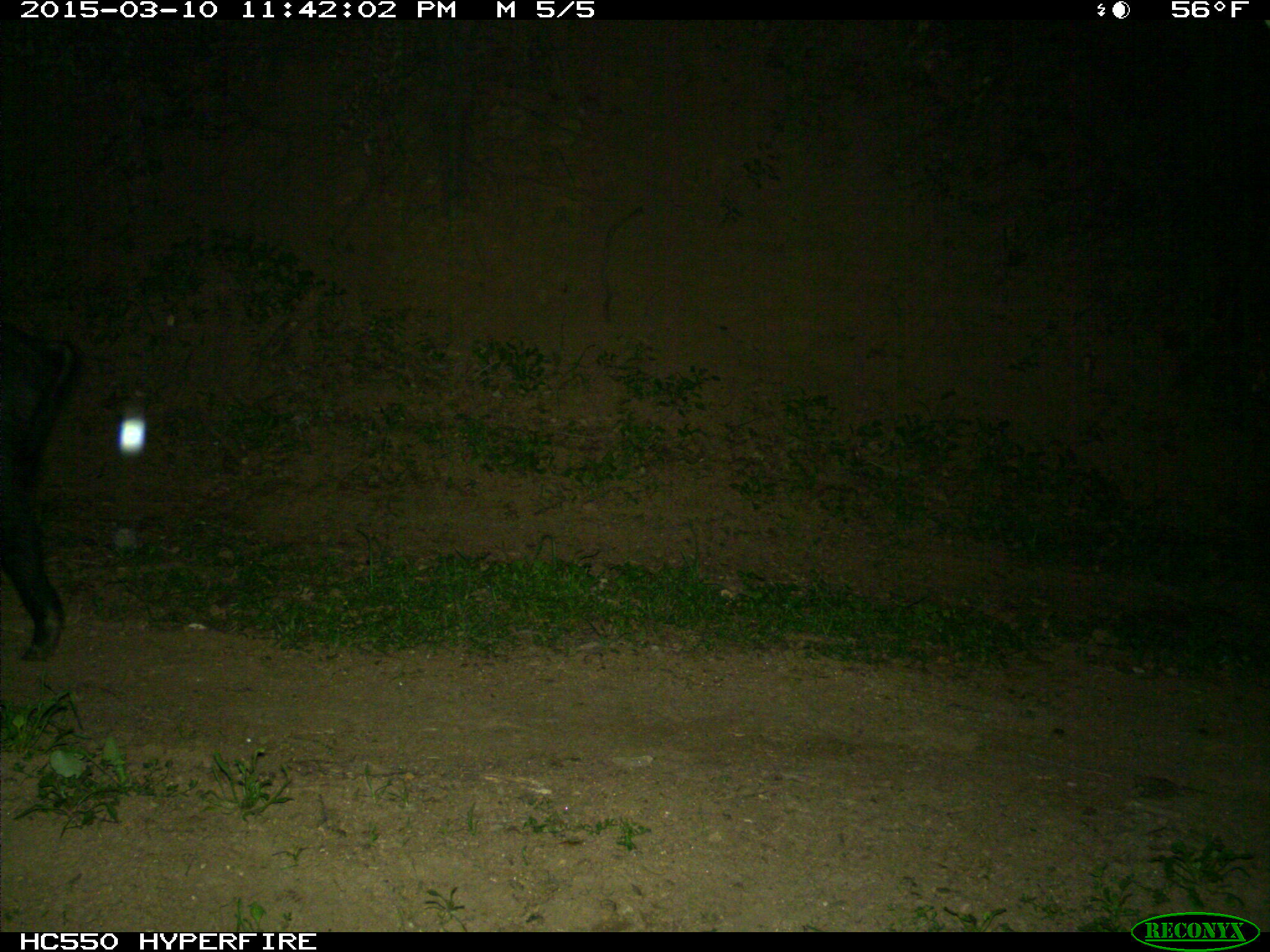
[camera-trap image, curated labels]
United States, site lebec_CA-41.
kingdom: Animalia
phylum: Chordata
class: Mammalia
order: Artiodactyla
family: Suidae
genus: Sus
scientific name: Sus scrofa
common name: wild boar